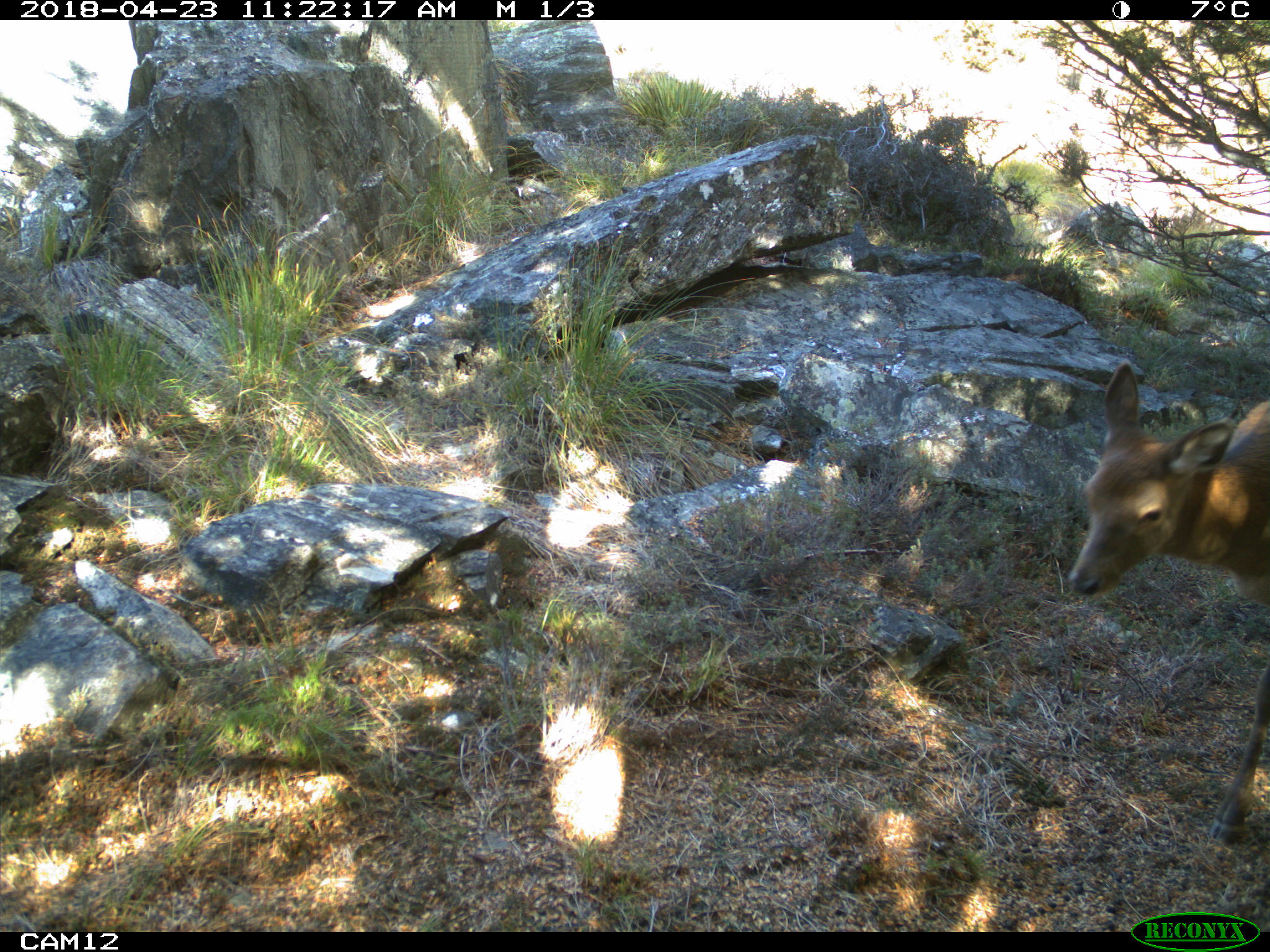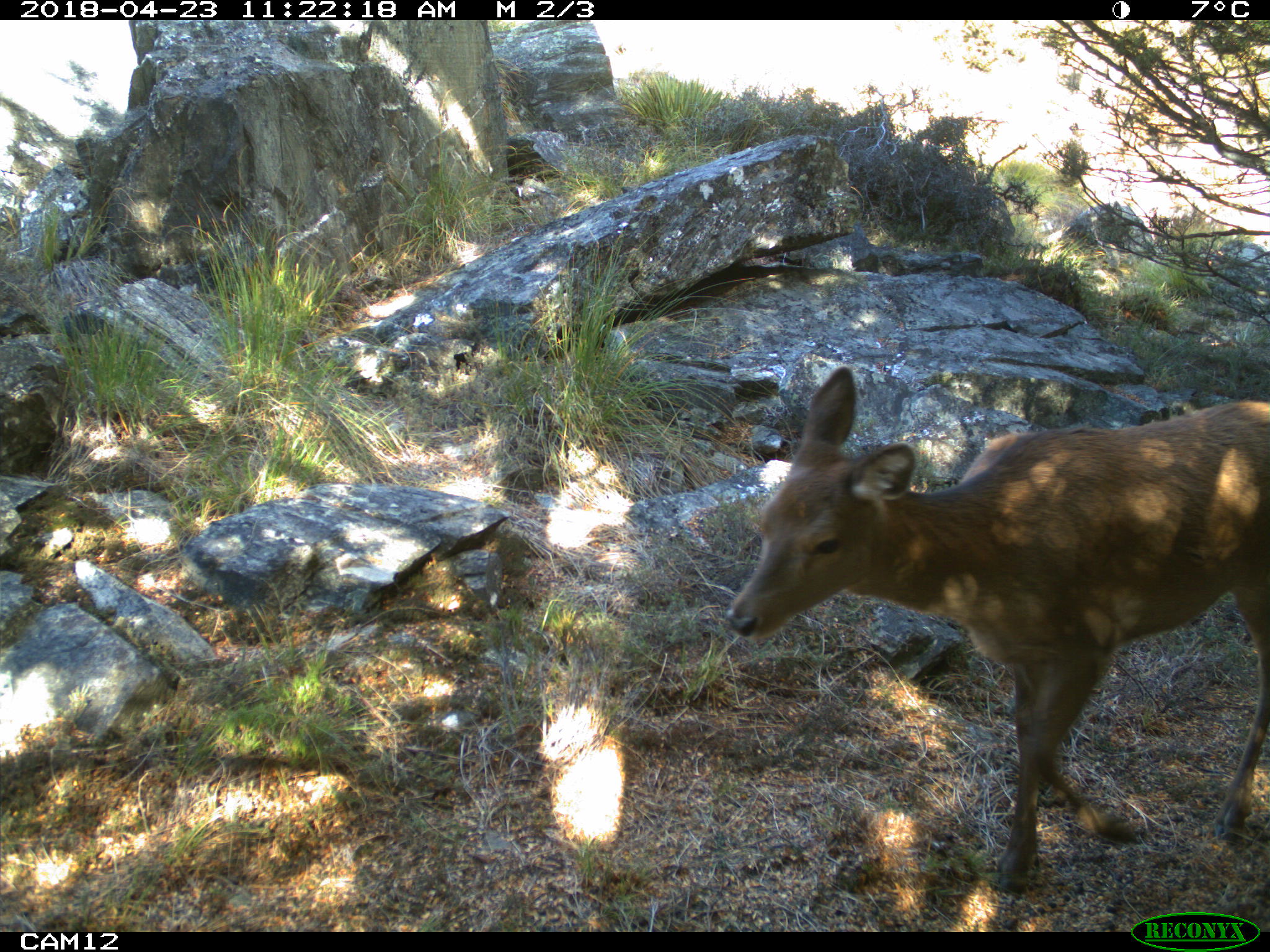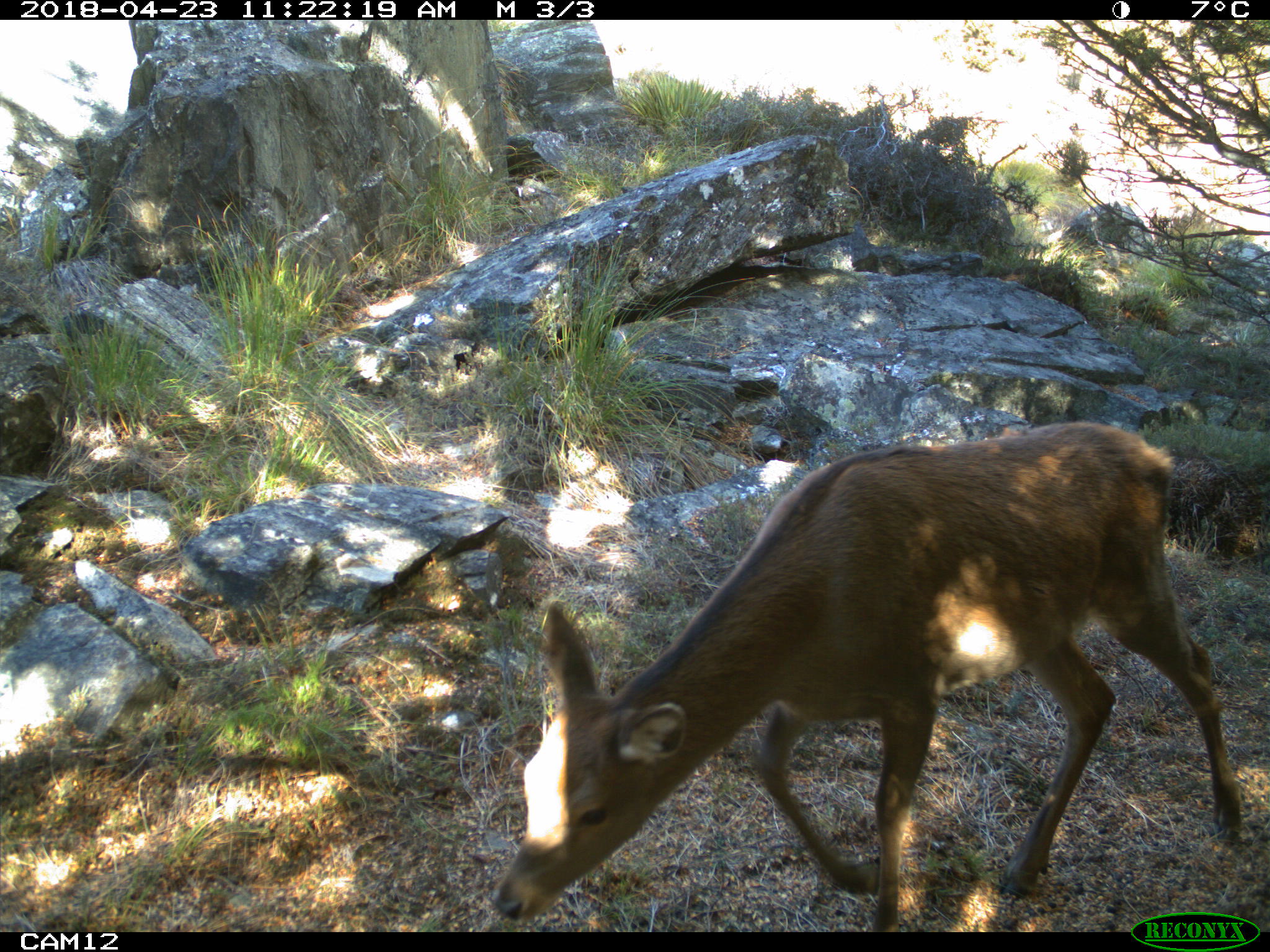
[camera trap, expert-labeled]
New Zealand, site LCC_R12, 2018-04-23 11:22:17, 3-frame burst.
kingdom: Animalia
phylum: Chordata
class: Mammalia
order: Artiodactyla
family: Cervidae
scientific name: Cervidae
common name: deer